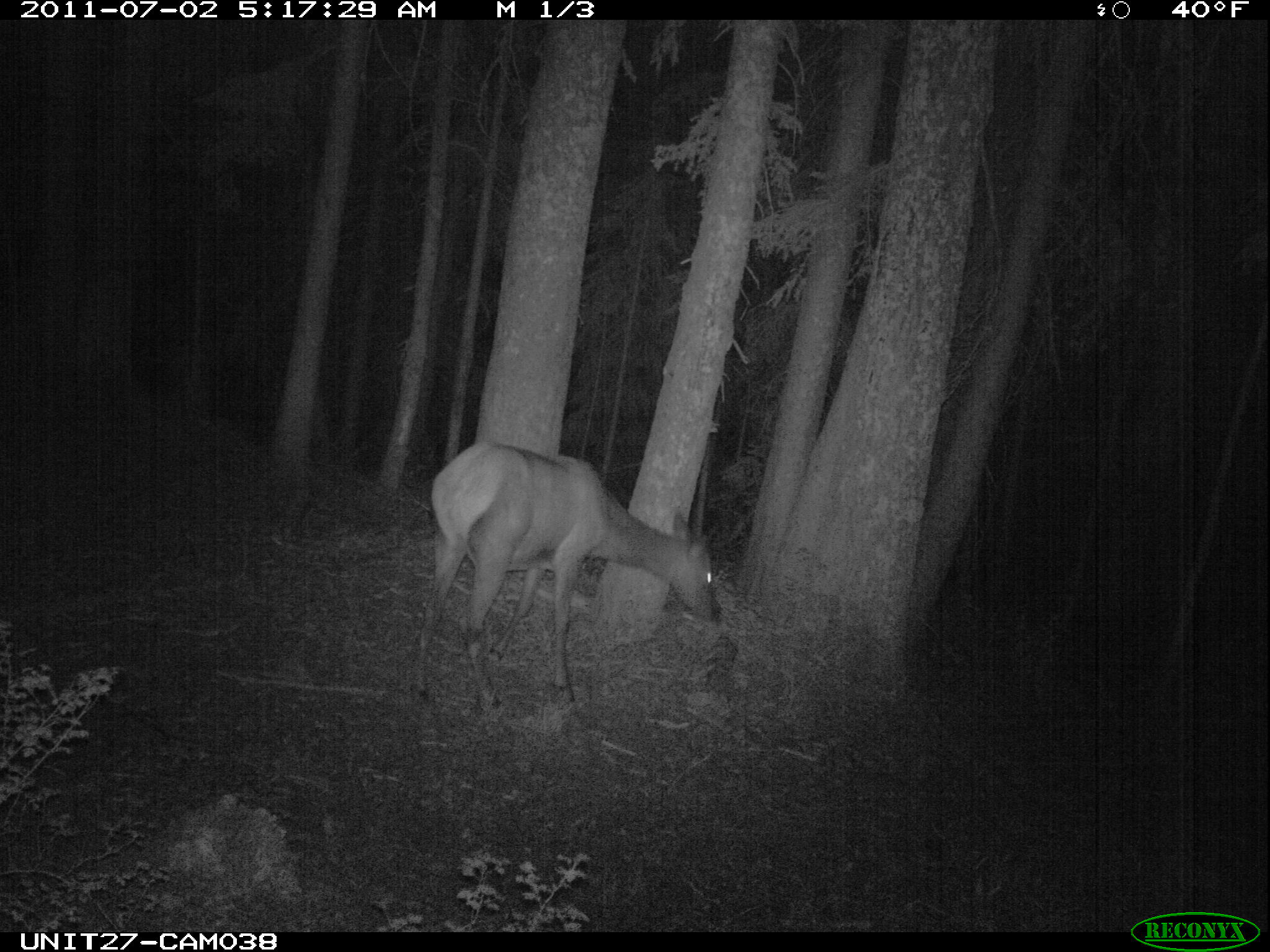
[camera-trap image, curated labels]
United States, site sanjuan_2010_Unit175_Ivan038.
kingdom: Animalia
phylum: Chordata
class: Mammalia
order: Artiodactyla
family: Cervidae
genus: Cervus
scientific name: Cervus elaphus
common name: red deer